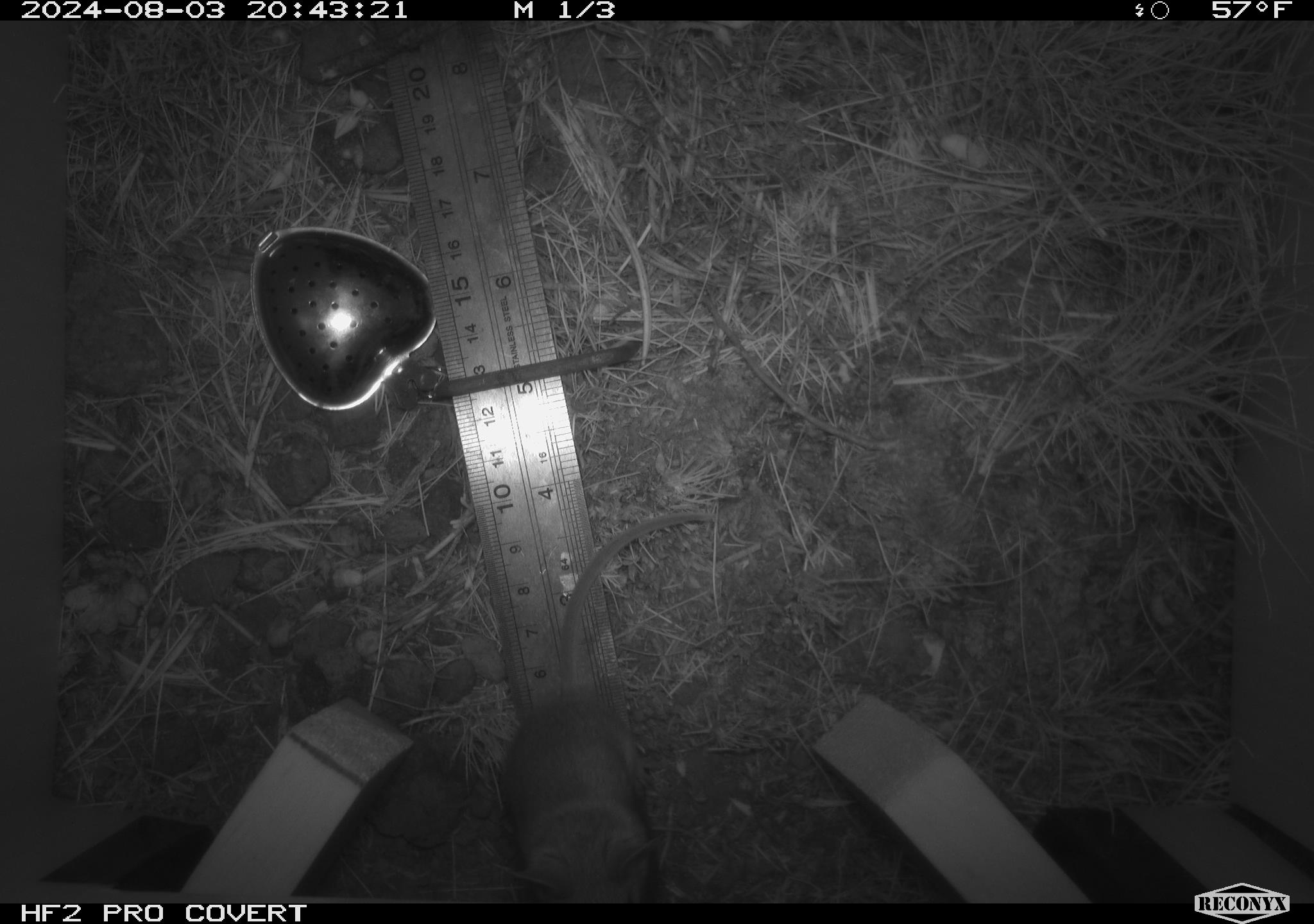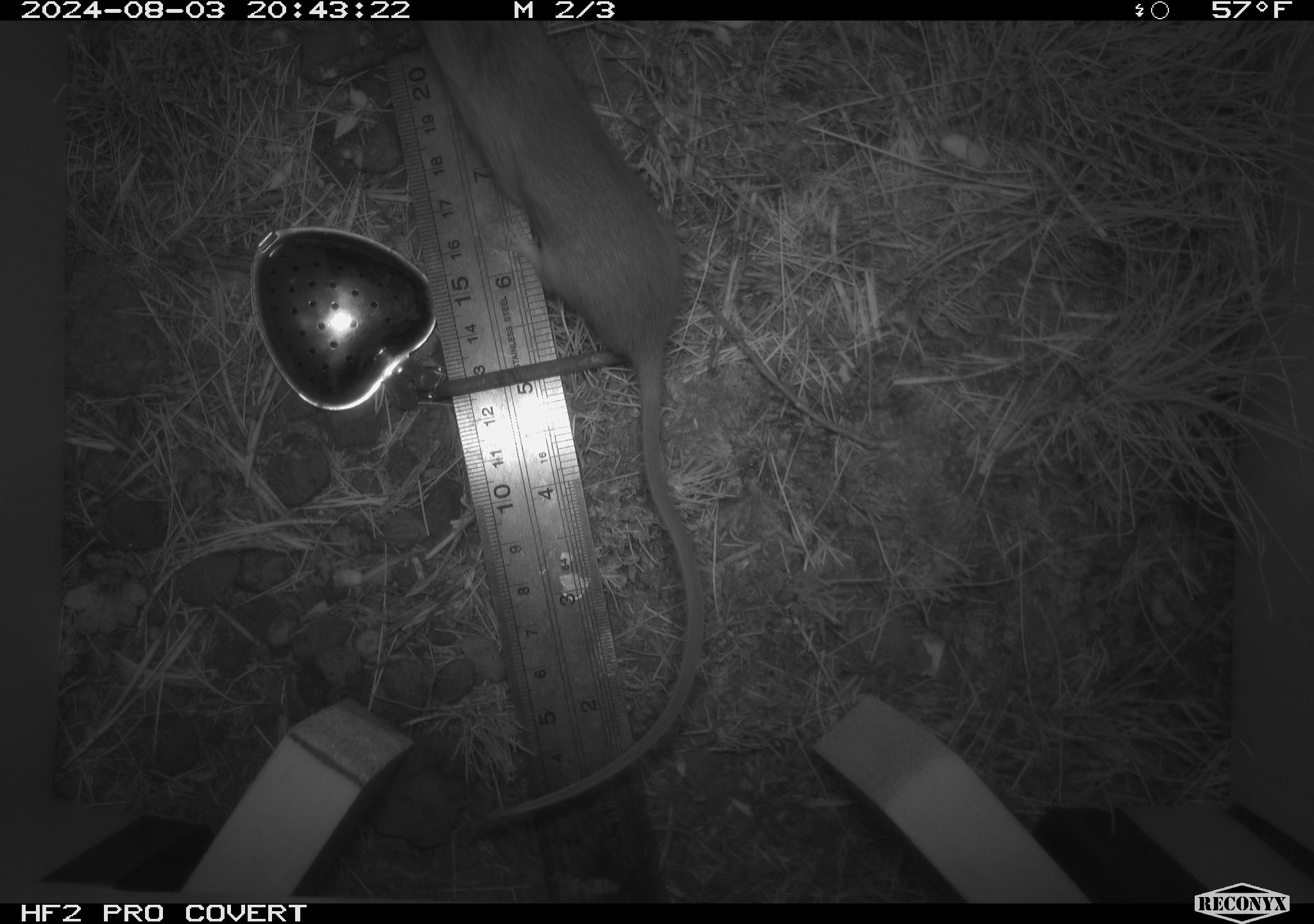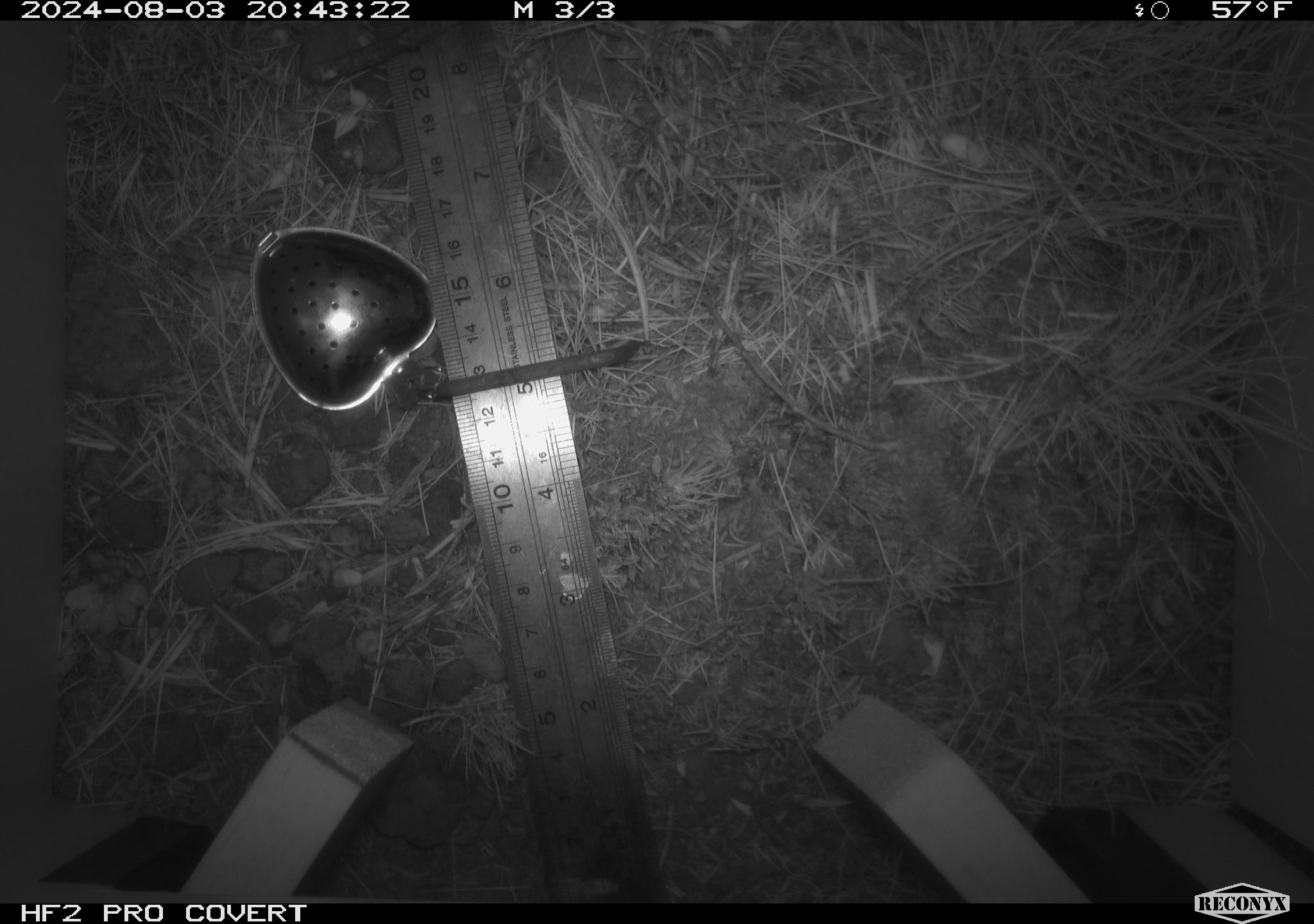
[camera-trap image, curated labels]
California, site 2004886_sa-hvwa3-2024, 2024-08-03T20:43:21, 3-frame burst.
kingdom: Animalia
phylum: Chordata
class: Mammalia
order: Rodentia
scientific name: Rodentia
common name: mouse species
Mouse species (Rodentia).